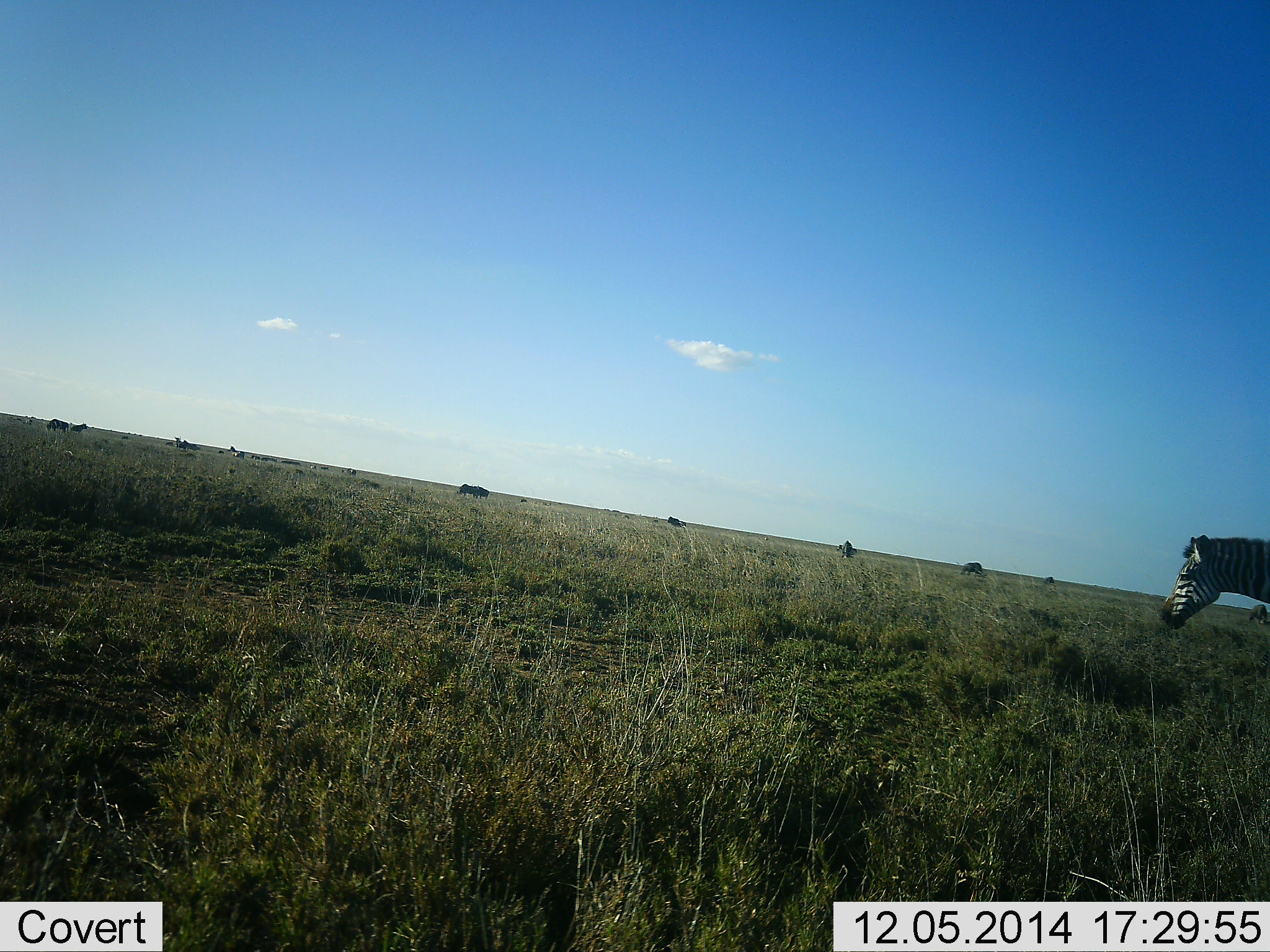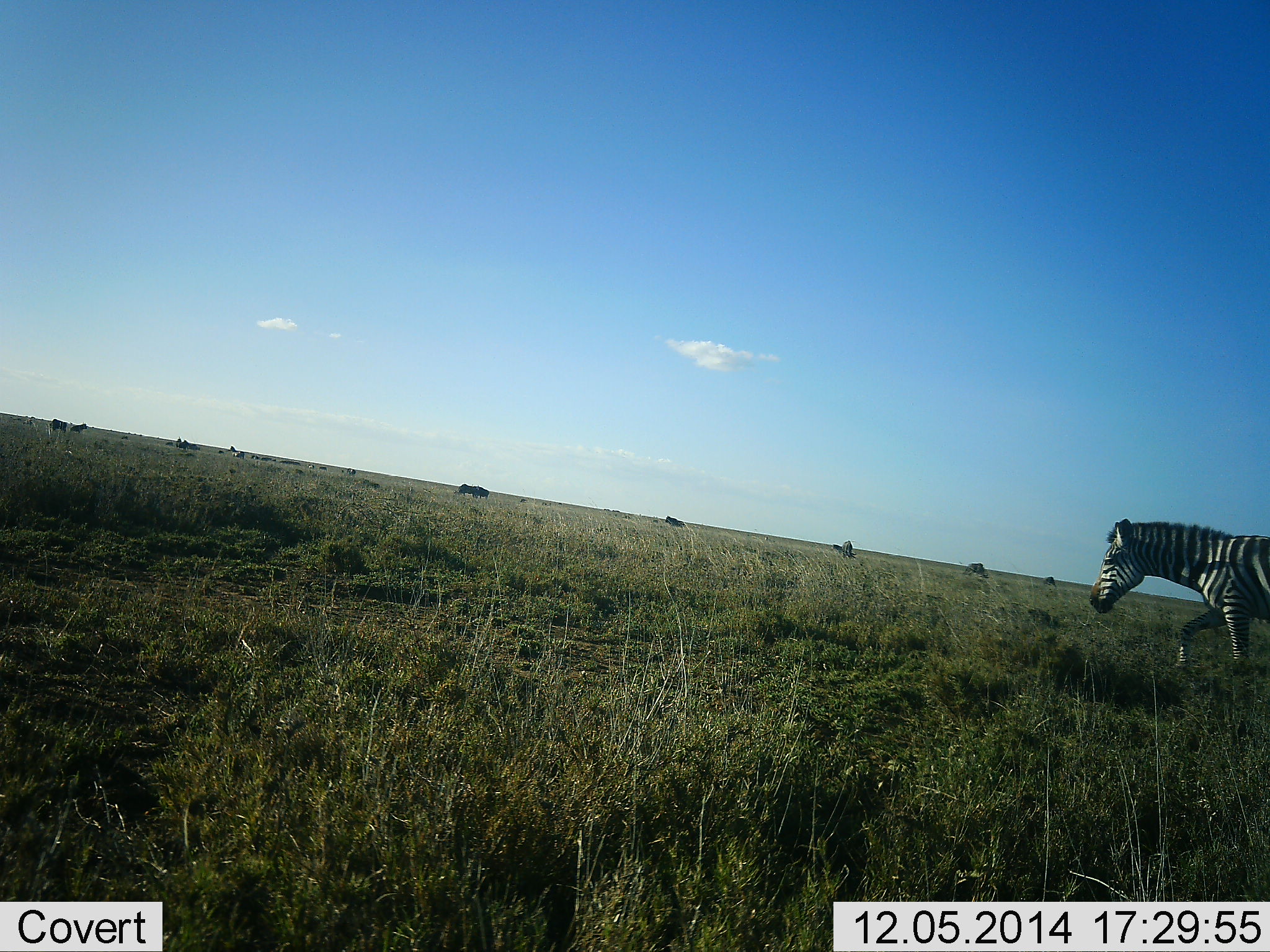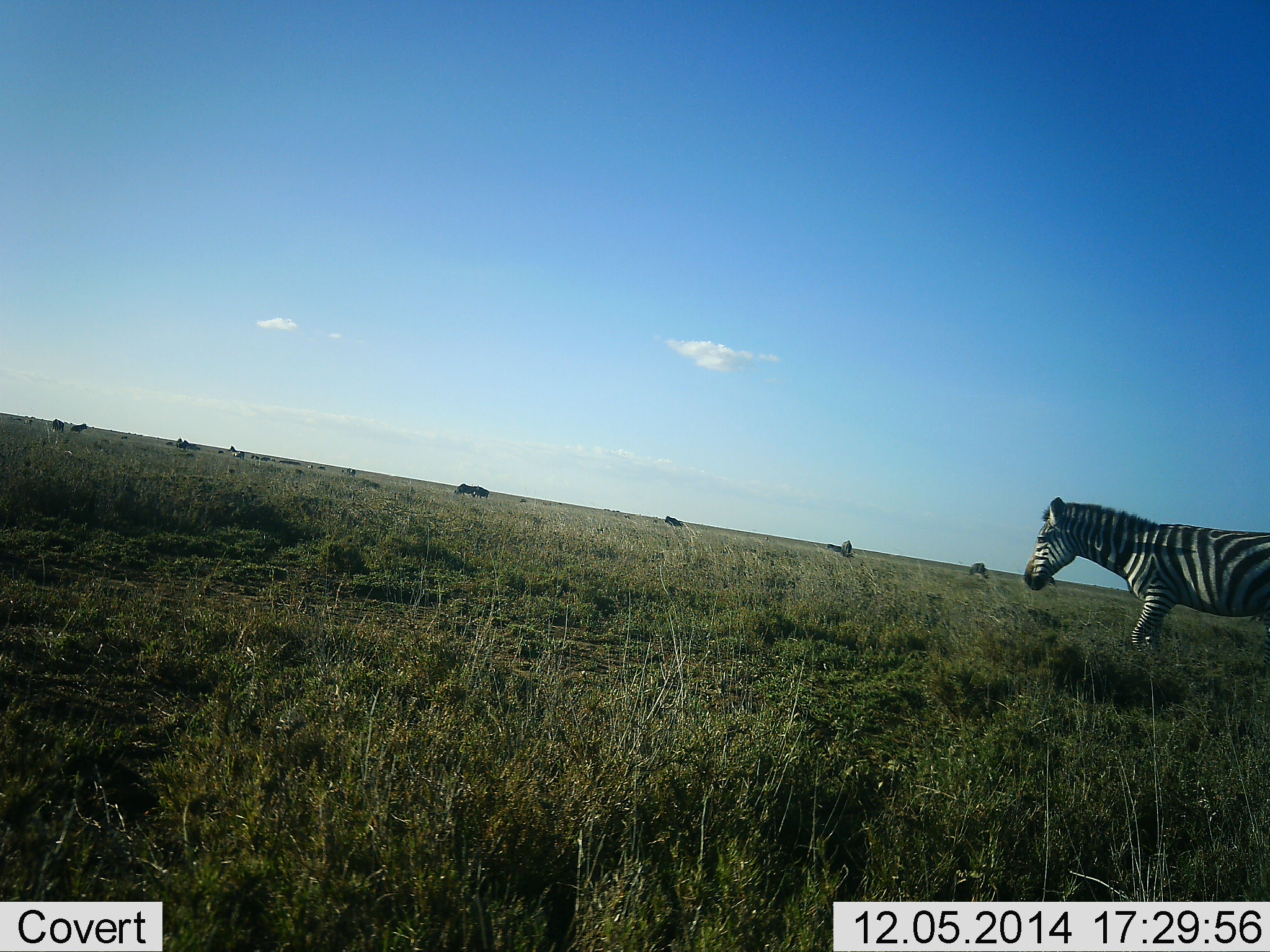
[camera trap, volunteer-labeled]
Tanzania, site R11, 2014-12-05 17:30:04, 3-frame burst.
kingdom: Animalia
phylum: Chordata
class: Mammalia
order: Perissodactyla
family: Equidae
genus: Equus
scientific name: Equus quagga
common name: plains zebra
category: zebra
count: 1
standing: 36%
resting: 0%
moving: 73%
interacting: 0%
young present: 0%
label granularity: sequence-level